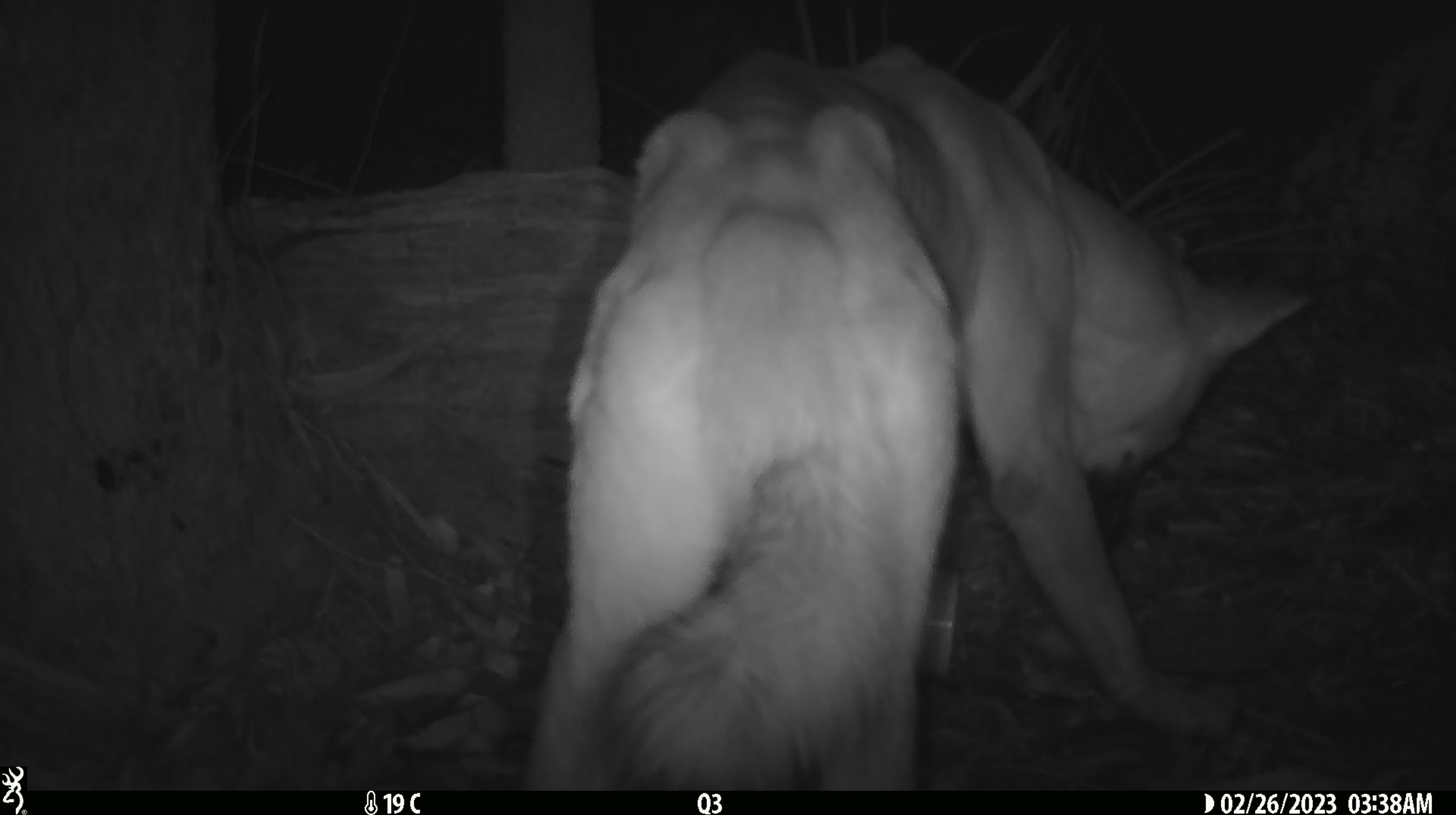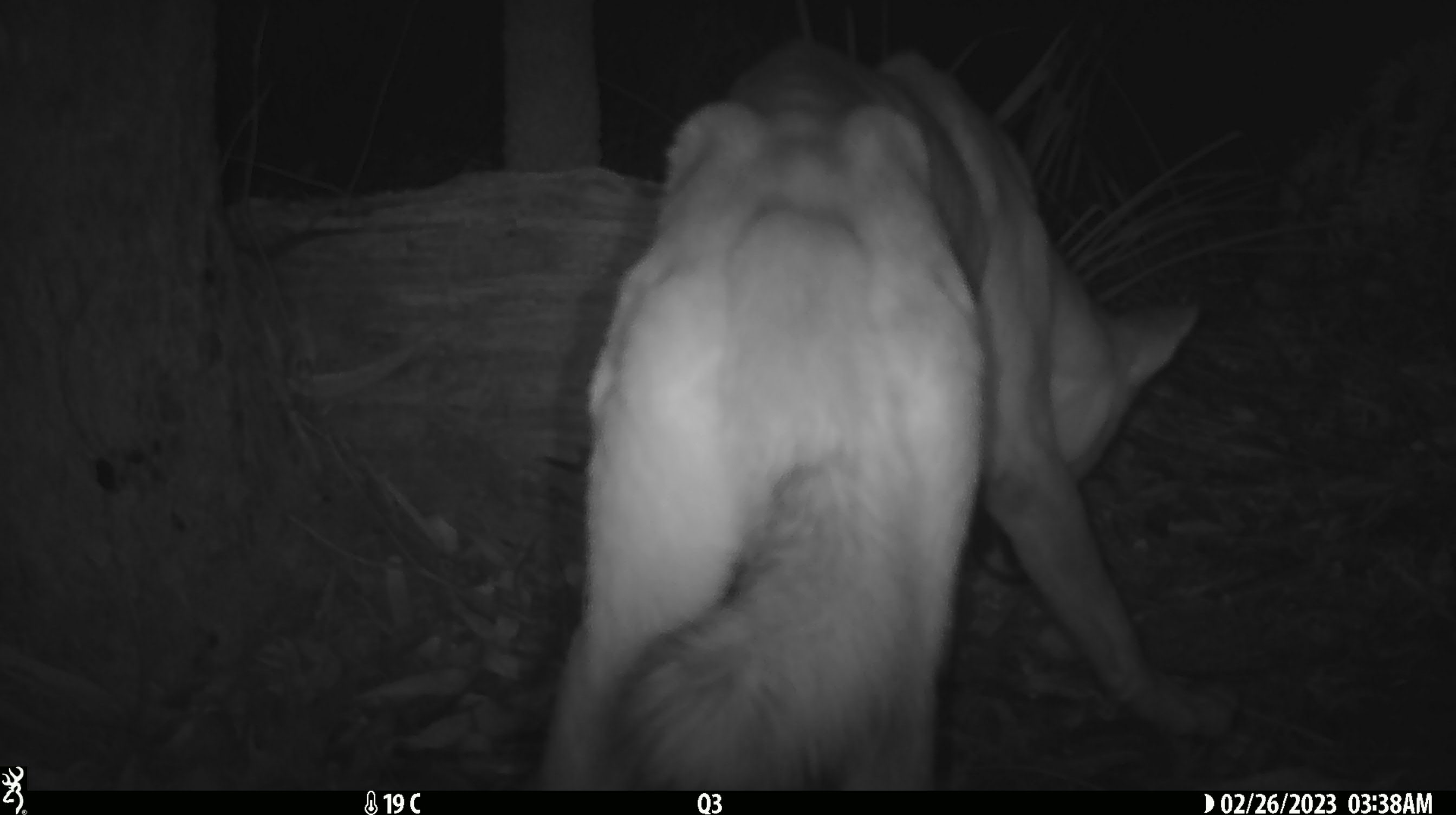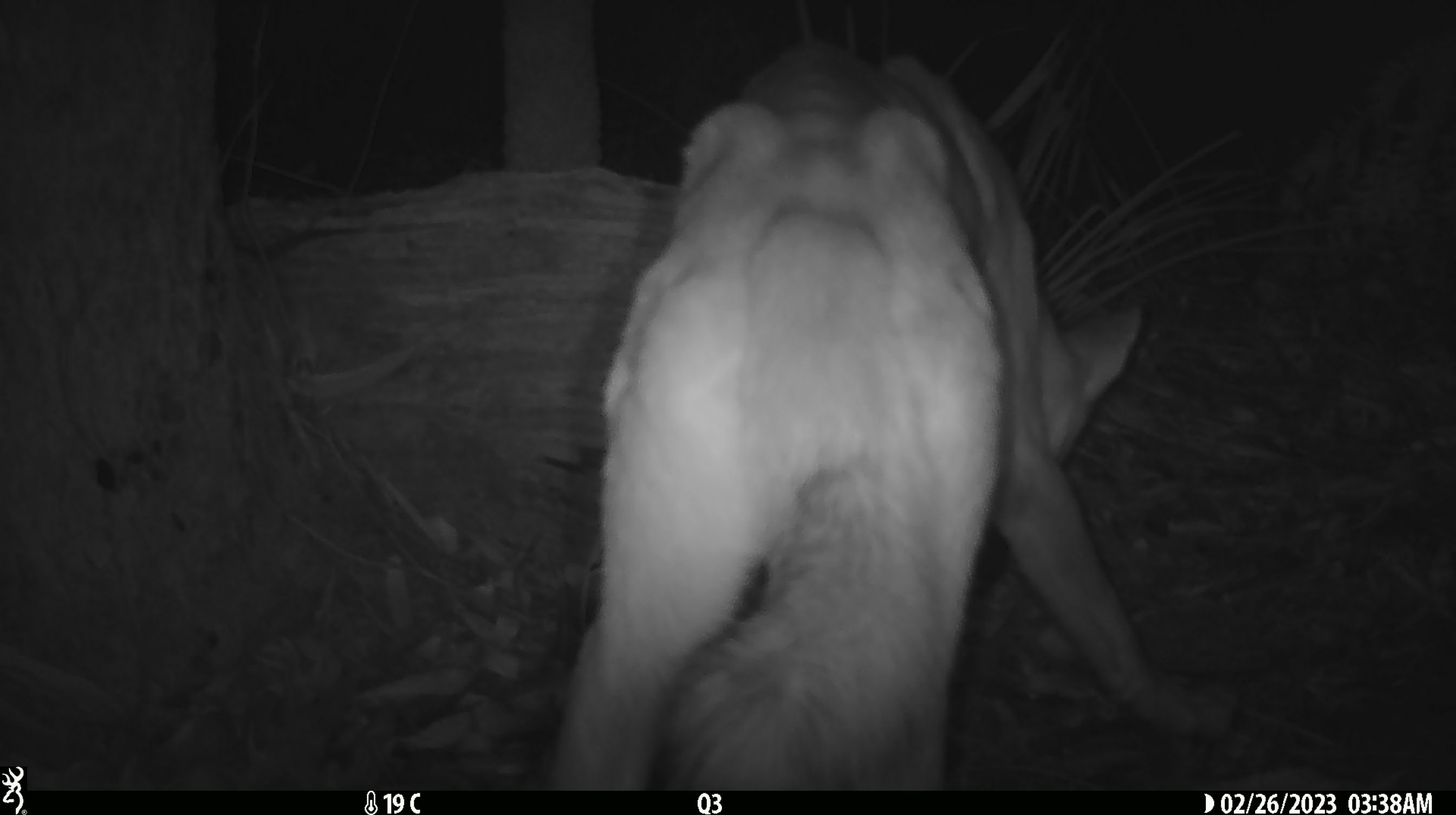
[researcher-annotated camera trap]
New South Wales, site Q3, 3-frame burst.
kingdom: Animalia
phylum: Chordata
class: Mammalia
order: Carnivora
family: Canidae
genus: Canis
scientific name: Canis familiaris dingo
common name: dingo